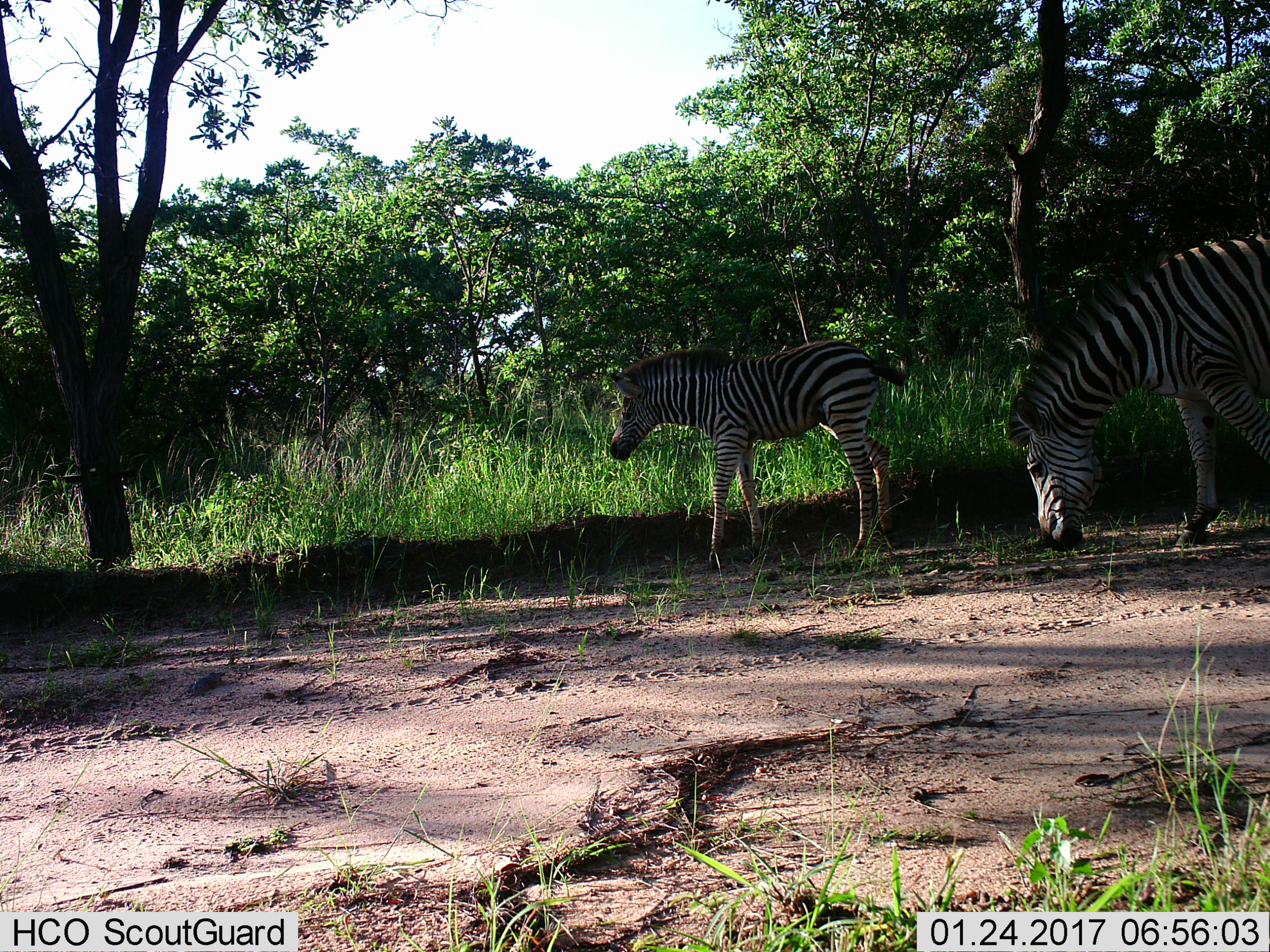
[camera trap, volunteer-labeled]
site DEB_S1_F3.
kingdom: Animalia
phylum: Chordata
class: Mammalia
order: Perissodactyla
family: Equidae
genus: Equus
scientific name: Equus quagga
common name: plains zebra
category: zebraplains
Zebraplains (plains zebra) (Equus quagga), count 2. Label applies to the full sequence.